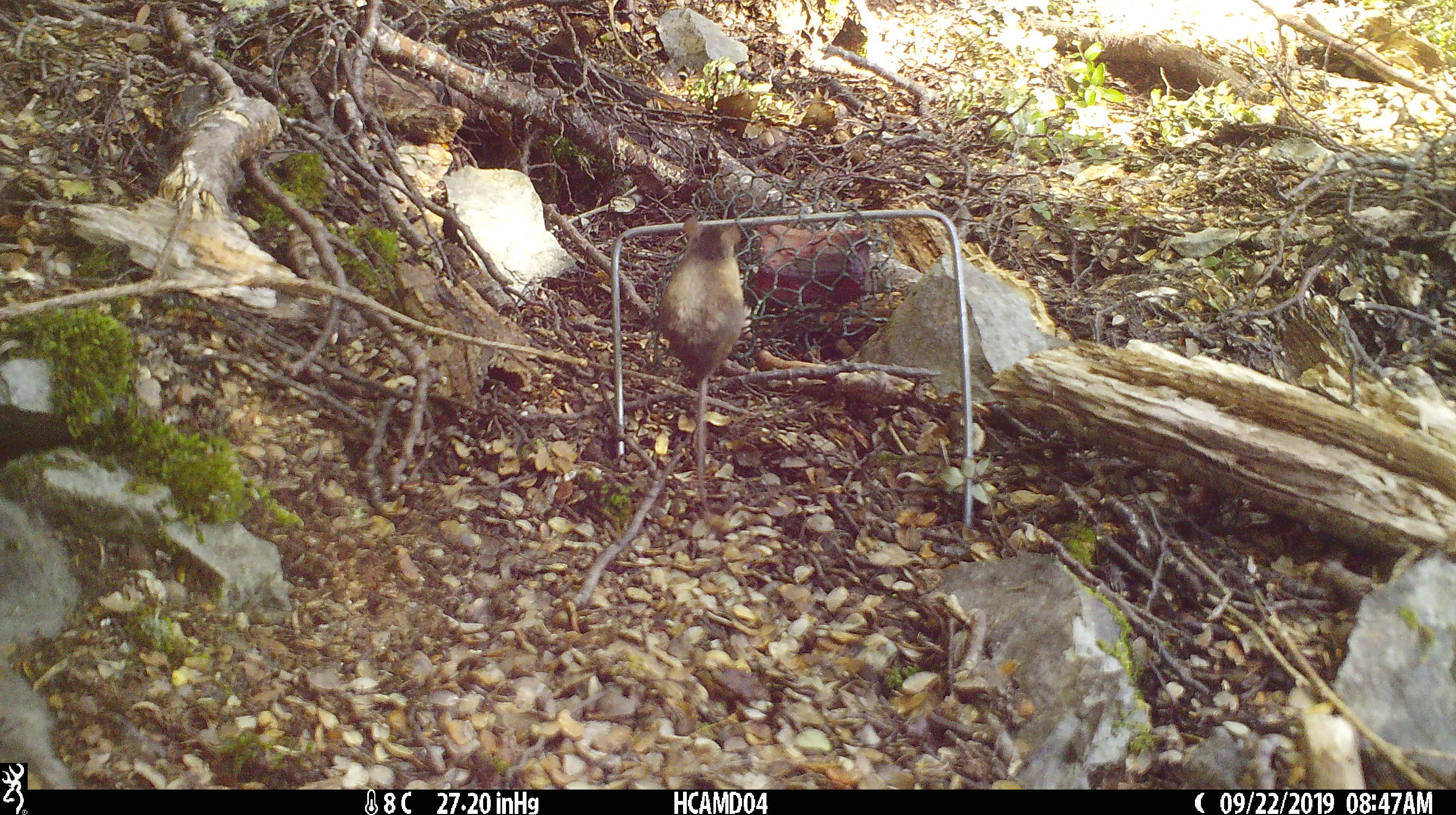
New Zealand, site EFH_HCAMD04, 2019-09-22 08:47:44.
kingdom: Animalia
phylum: Chordata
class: Mammalia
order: Rodentia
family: Muridae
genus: Mus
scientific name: Mus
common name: mouse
Mouse (Mus).